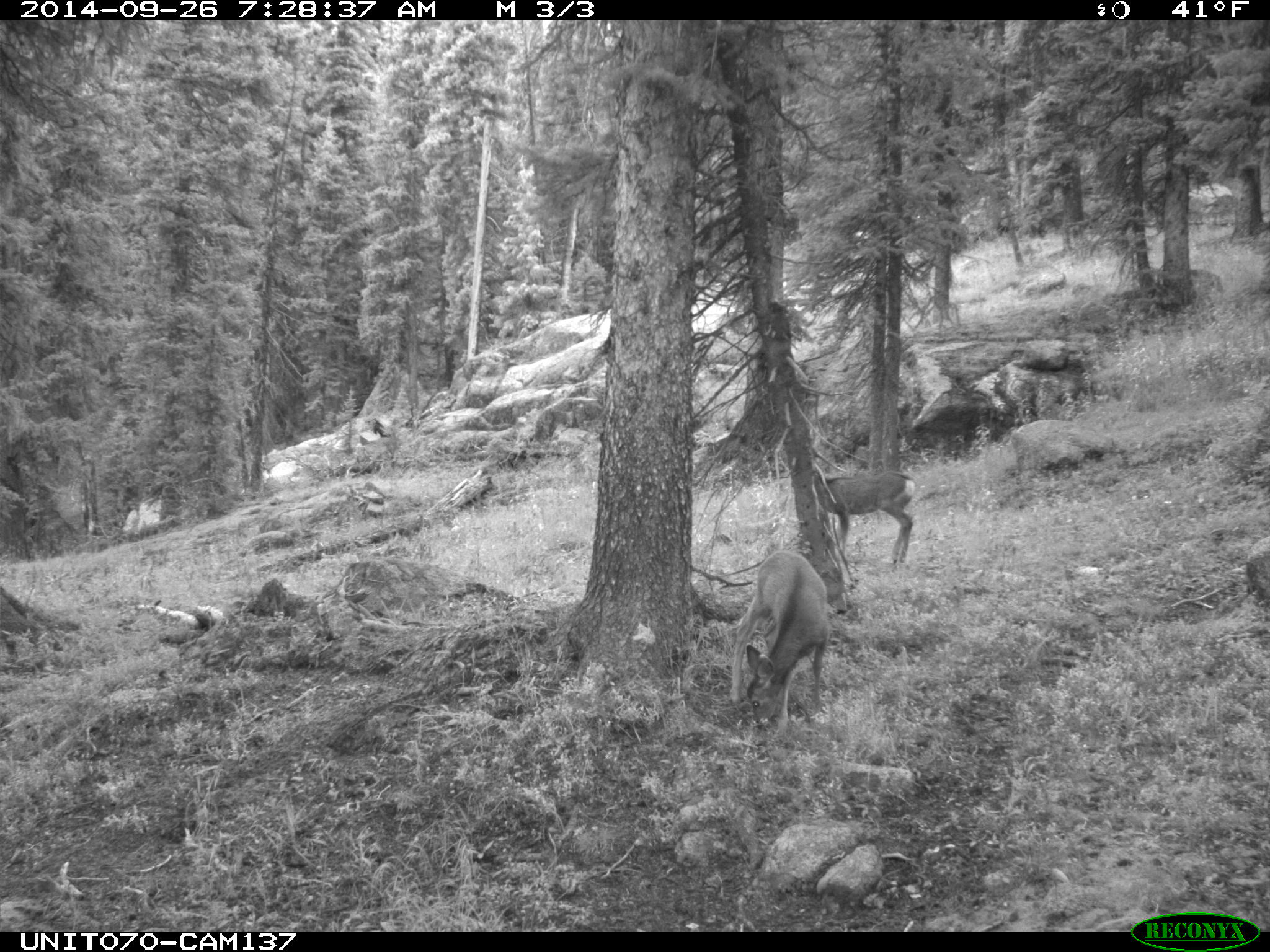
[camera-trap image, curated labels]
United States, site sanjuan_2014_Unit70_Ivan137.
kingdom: Animalia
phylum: Chordata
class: Mammalia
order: Artiodactyla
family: Cervidae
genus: Odocoileus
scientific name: Odocoileus hemionus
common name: mule deer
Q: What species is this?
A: Odocoileus hemionus (mule deer).